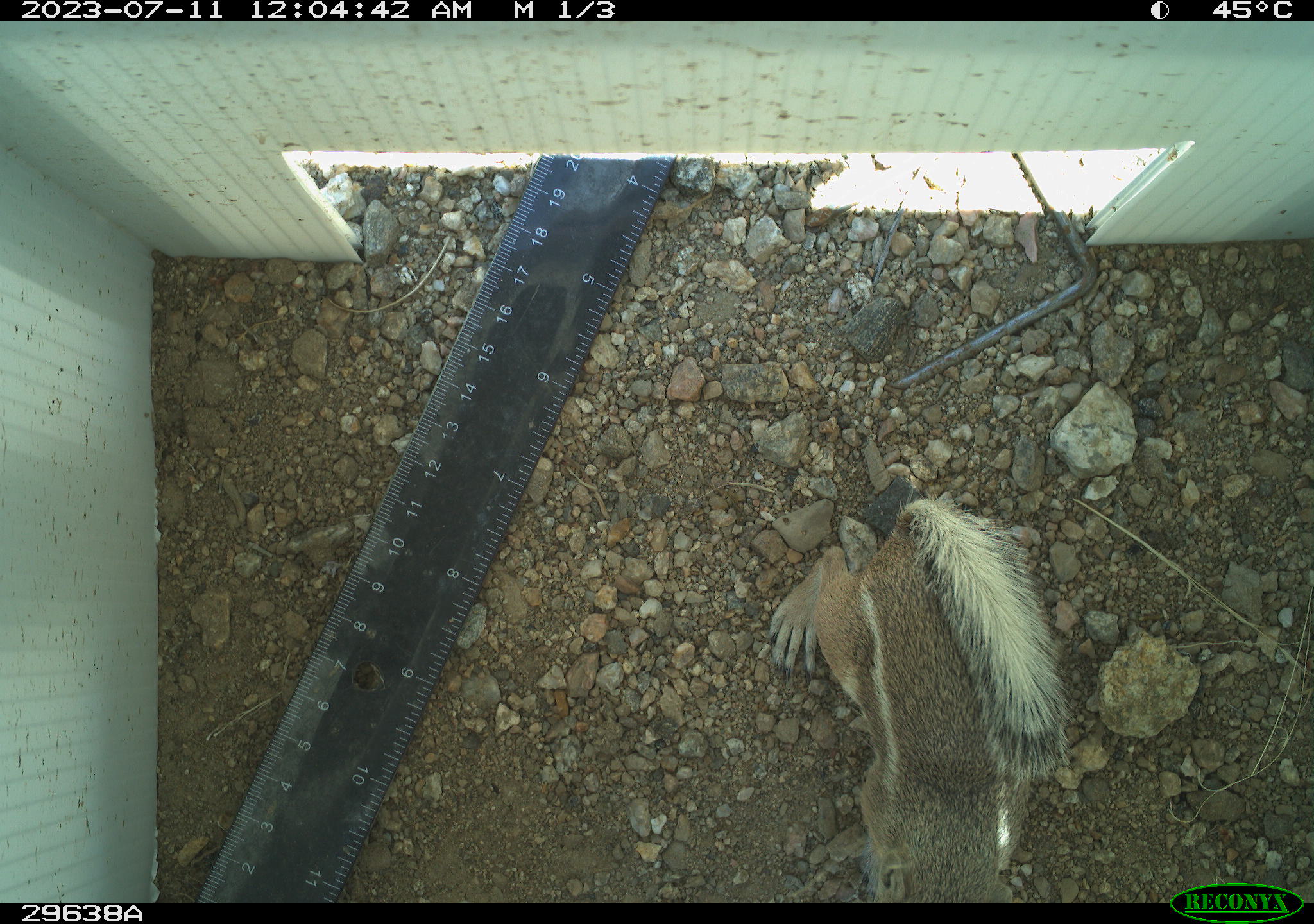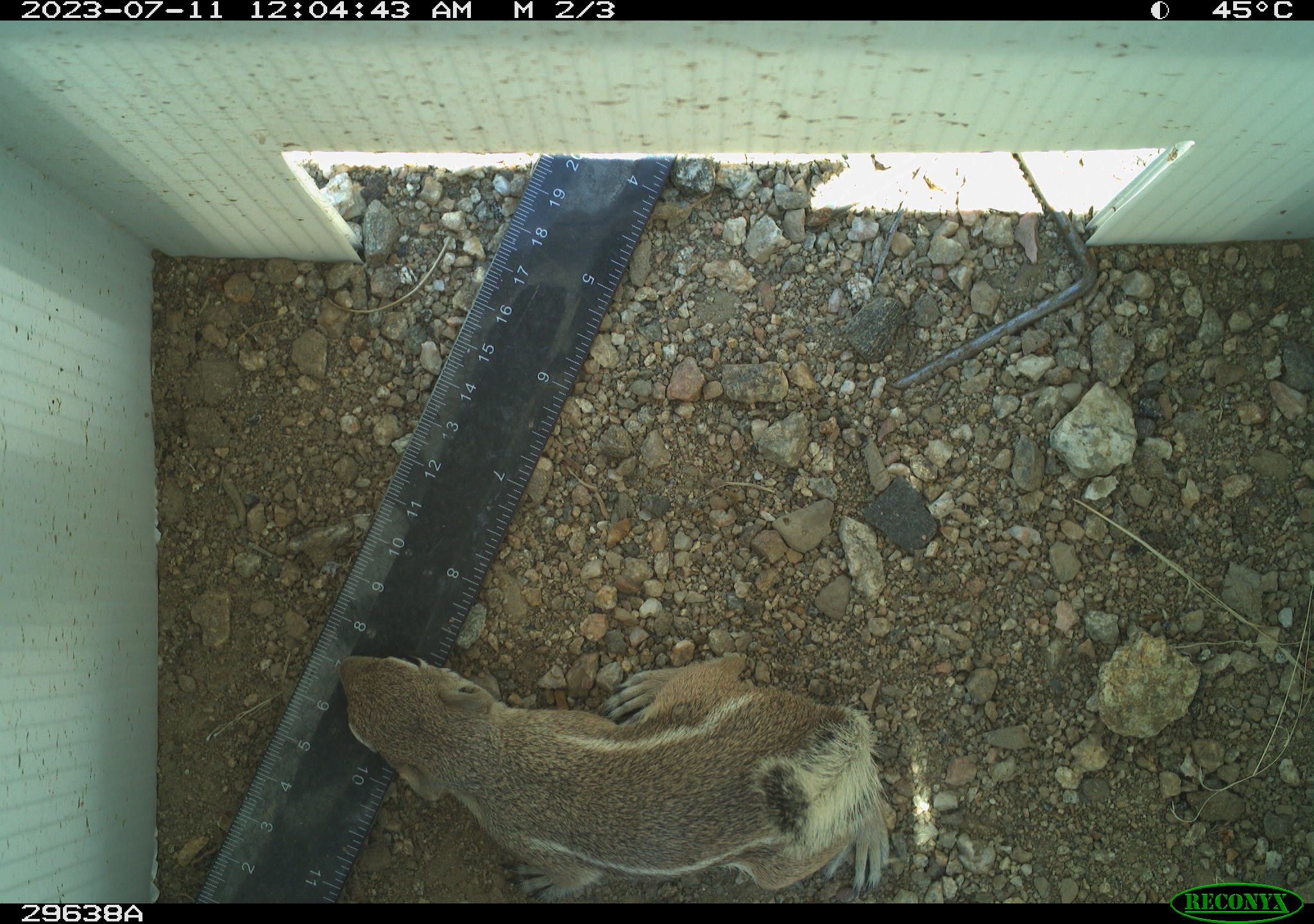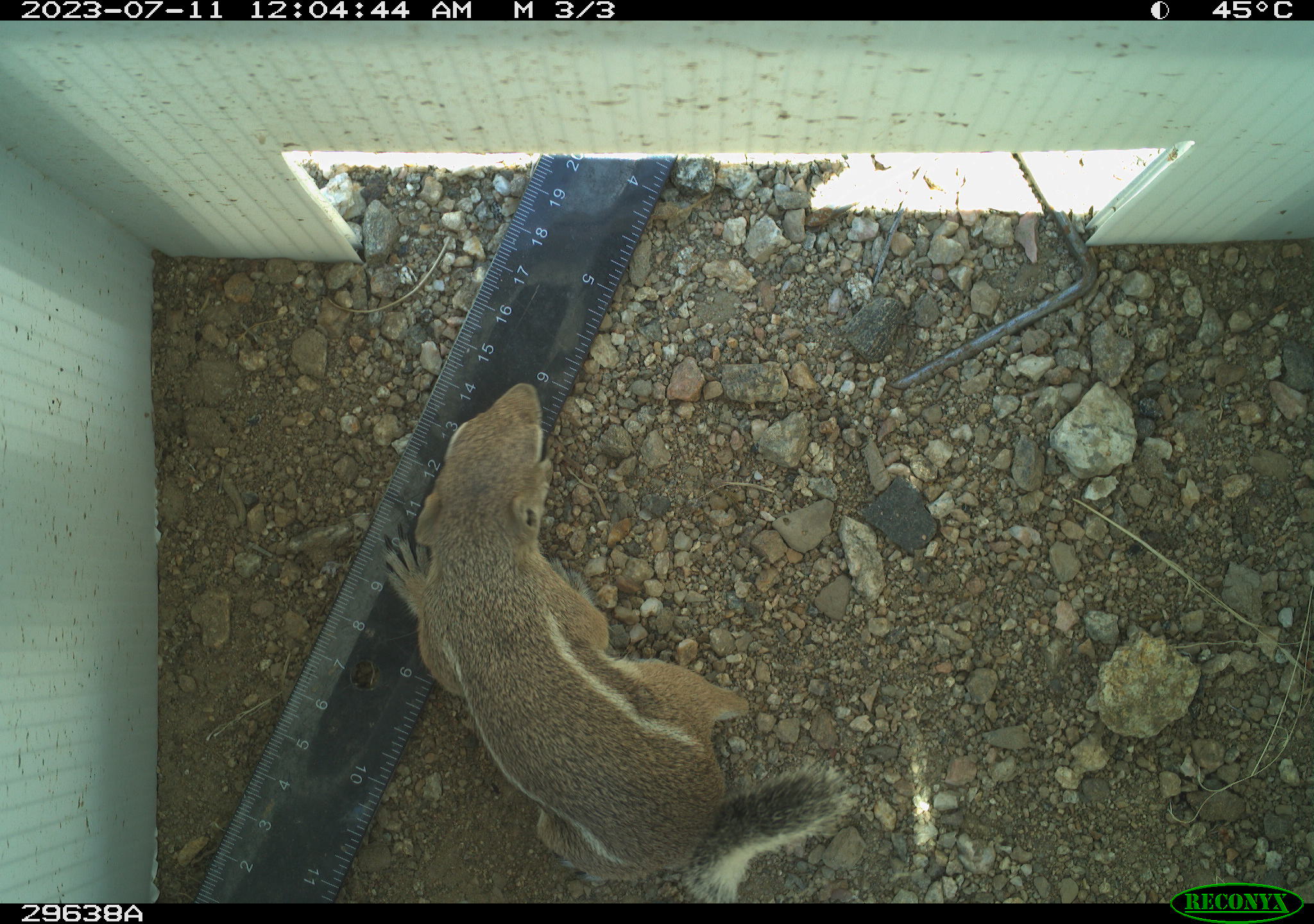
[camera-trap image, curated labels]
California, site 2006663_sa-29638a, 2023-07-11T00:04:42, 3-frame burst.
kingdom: Animalia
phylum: Chordata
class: Mammalia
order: Rodentia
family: Sciuridae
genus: Ammospermophilus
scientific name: Ammospermophilus leucurus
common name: white-tailed antelope squirrel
White-tailed antelope squirrel (Ammospermophilus leucurus).